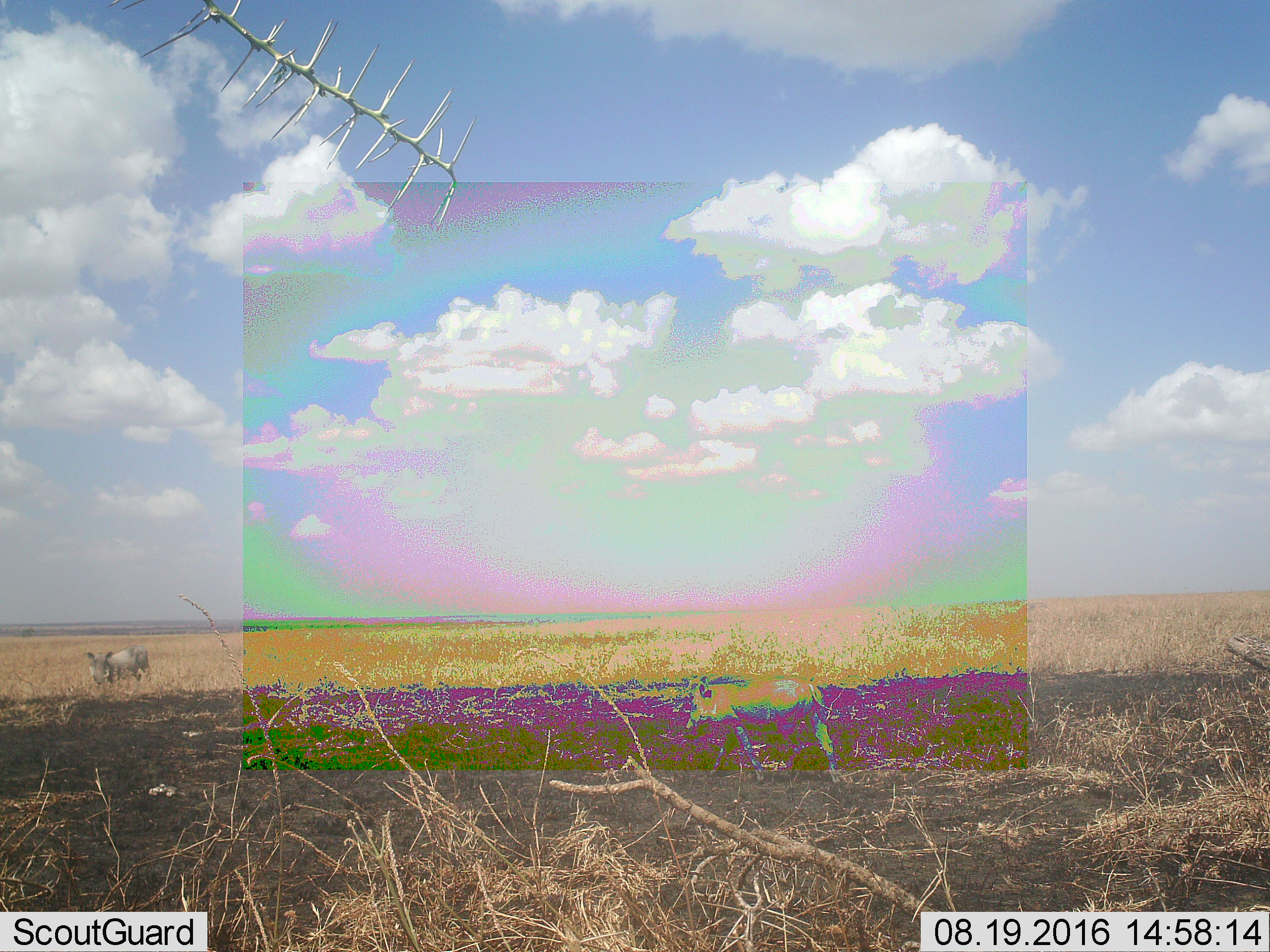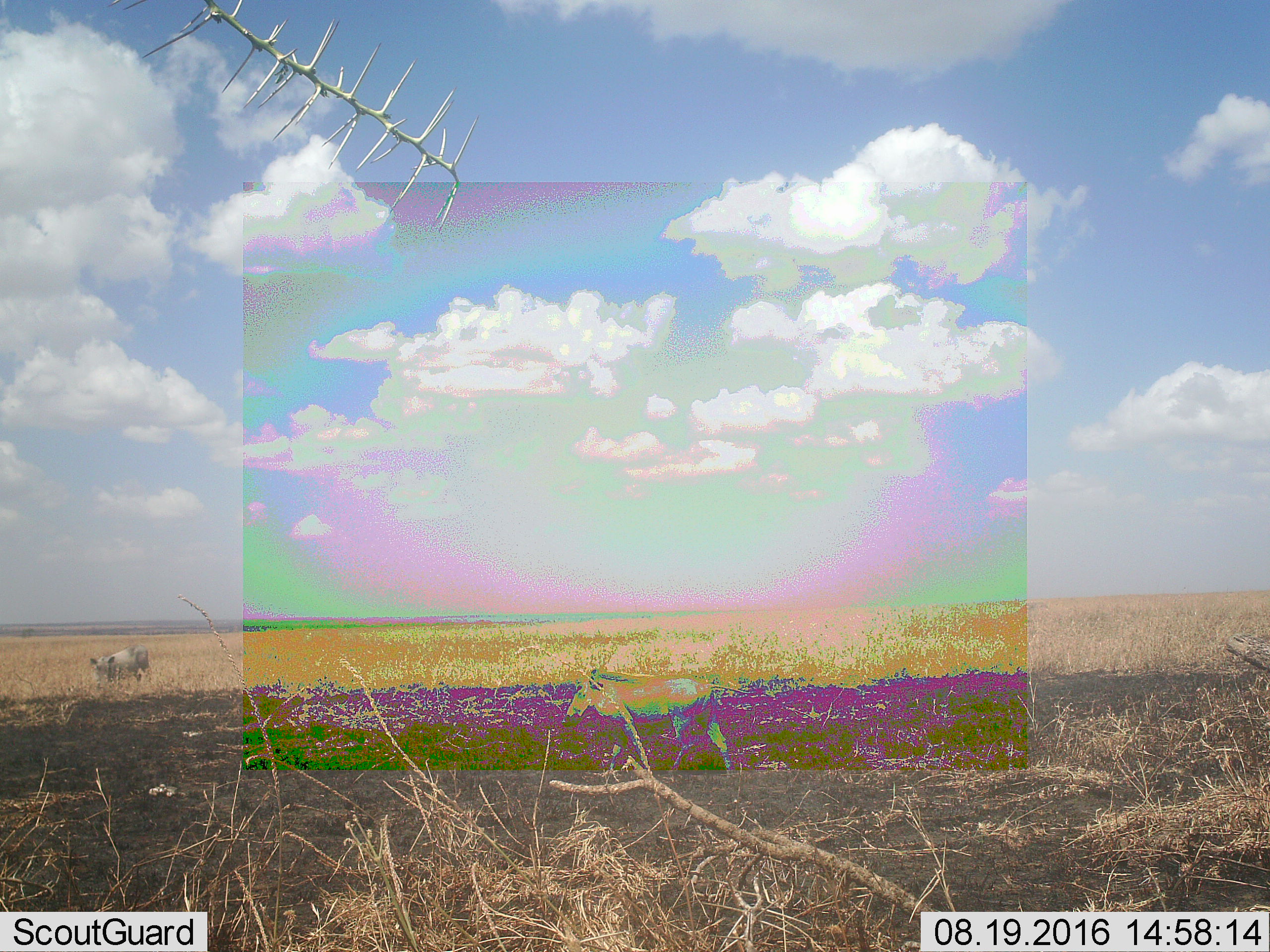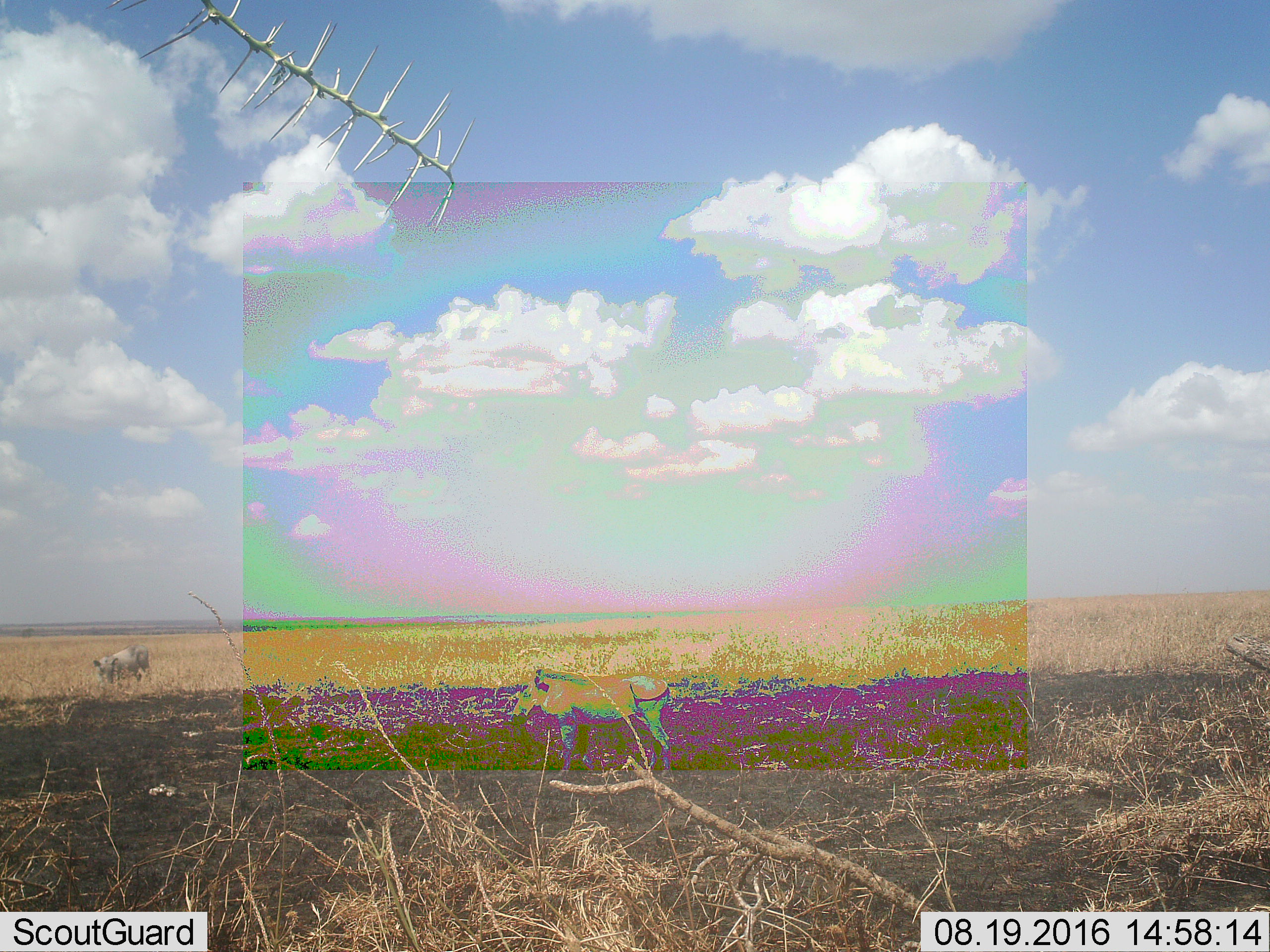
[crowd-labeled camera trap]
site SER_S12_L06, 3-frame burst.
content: unidentified animal